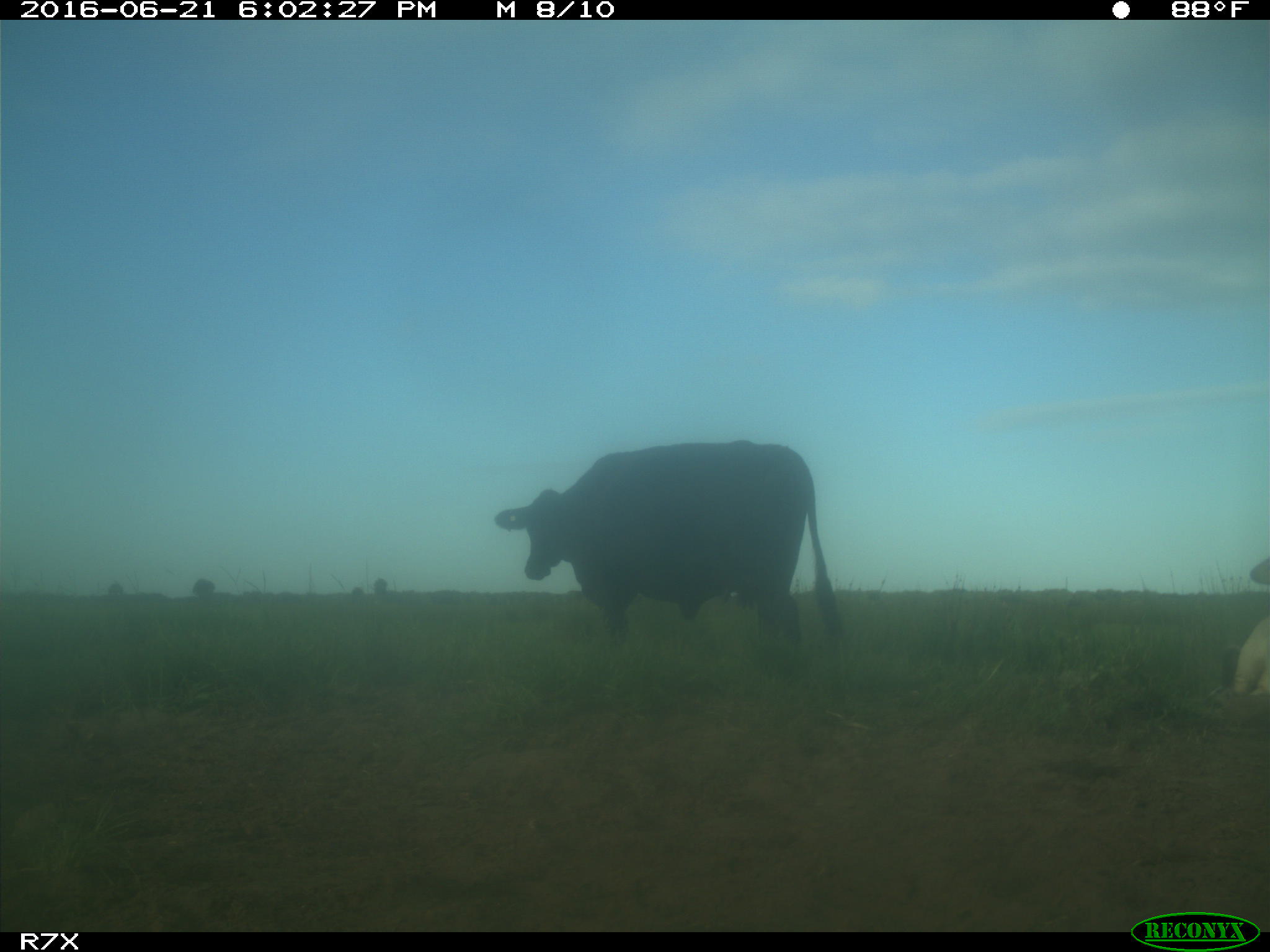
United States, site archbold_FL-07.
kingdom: Animalia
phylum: Chordata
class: Mammalia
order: Artiodactyla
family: Bovidae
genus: Bos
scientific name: Bos taurus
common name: domestic cow